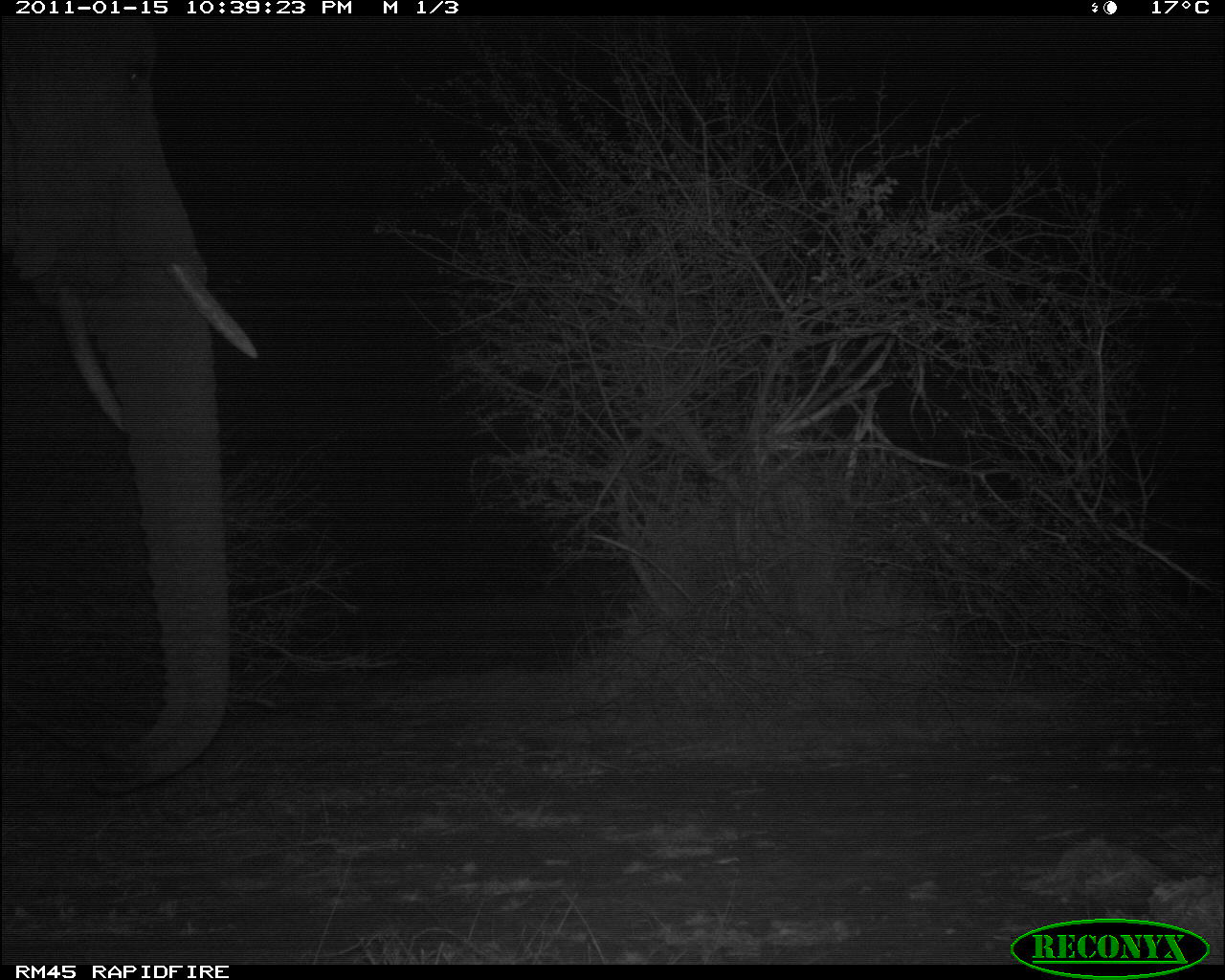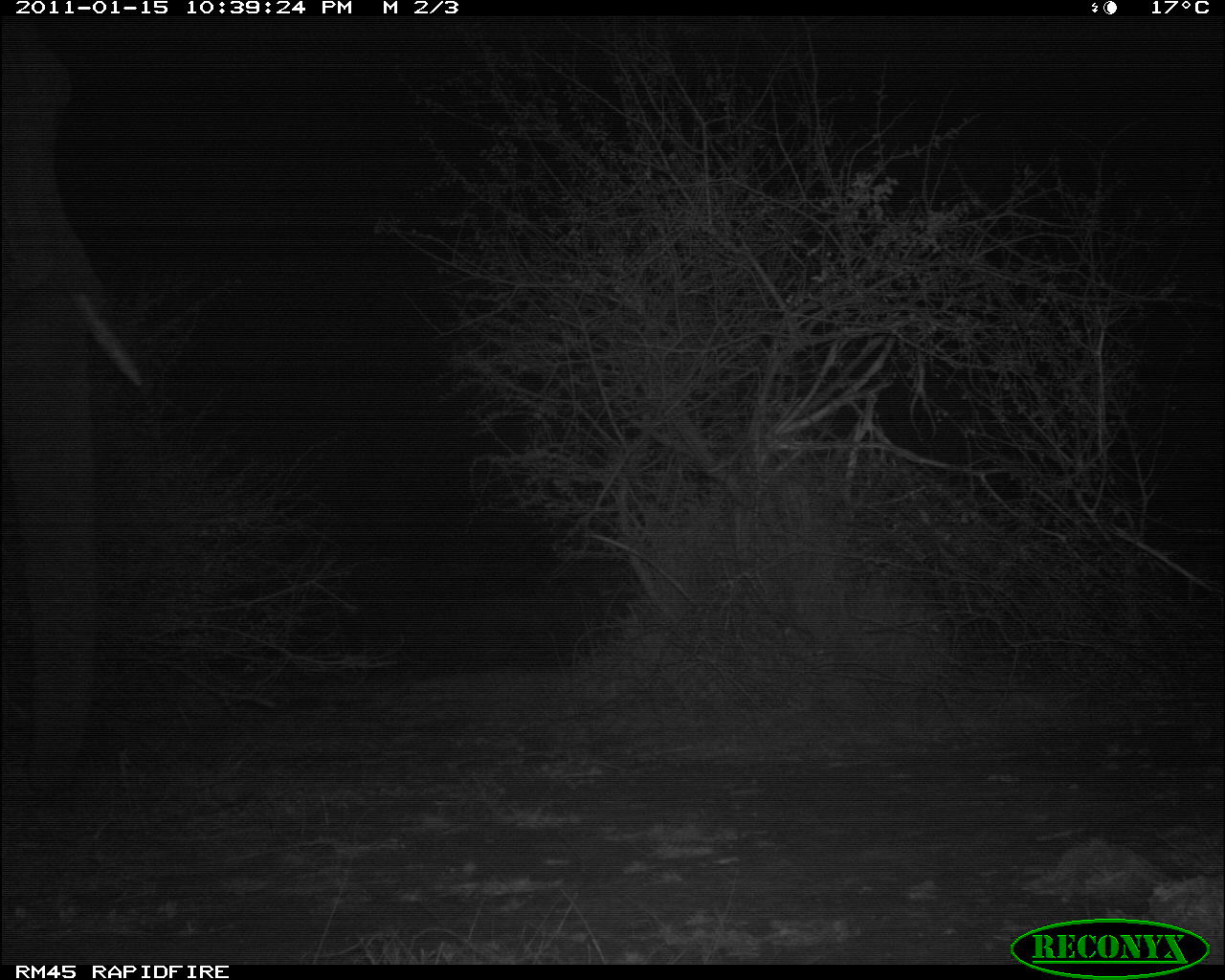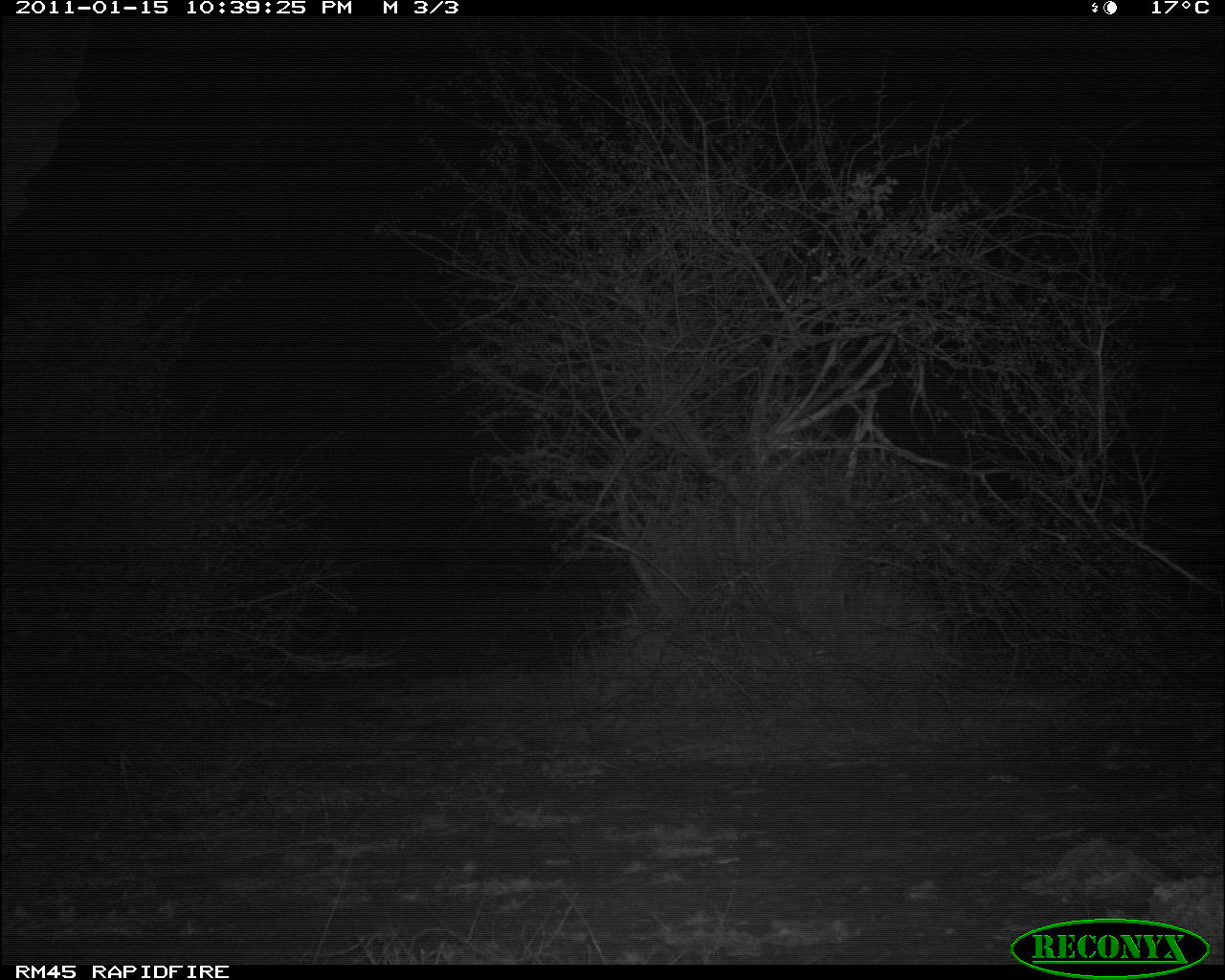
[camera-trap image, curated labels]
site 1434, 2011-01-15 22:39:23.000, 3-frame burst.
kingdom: Animalia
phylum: Chordata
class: Mammalia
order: Proboscidea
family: Elephantidae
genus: Loxodonta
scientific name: Loxodonta africana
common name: african bush elephant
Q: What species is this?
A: Loxodonta africana (african bush elephant).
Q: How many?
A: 1.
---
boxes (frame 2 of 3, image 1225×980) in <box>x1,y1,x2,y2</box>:
loxodonta africana: <box>0,31,151,798</box>